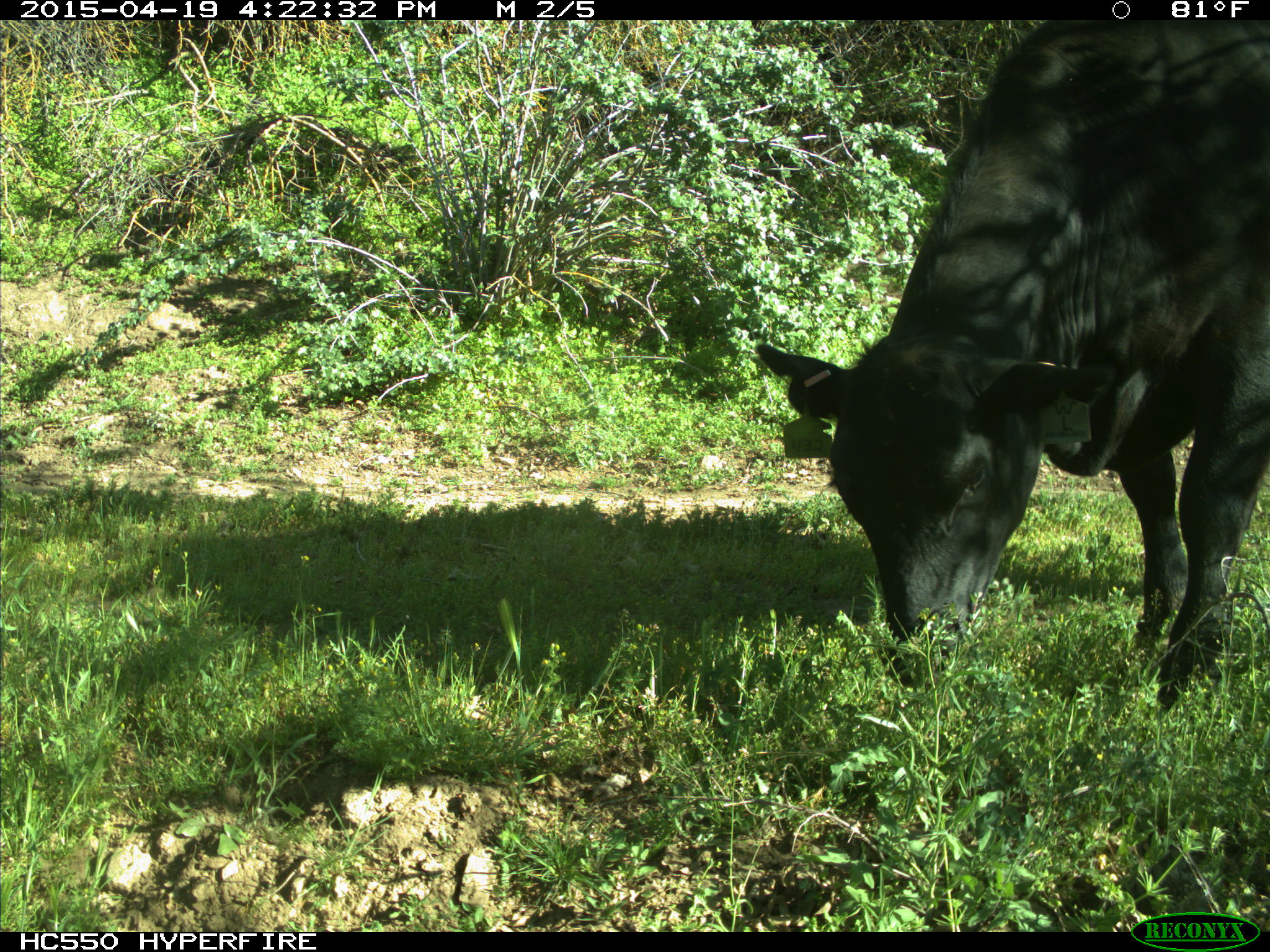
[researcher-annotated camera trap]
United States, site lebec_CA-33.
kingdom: Animalia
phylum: Chordata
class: Mammalia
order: Artiodactyla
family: Bovidae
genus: Bos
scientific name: Bos taurus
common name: domestic cow